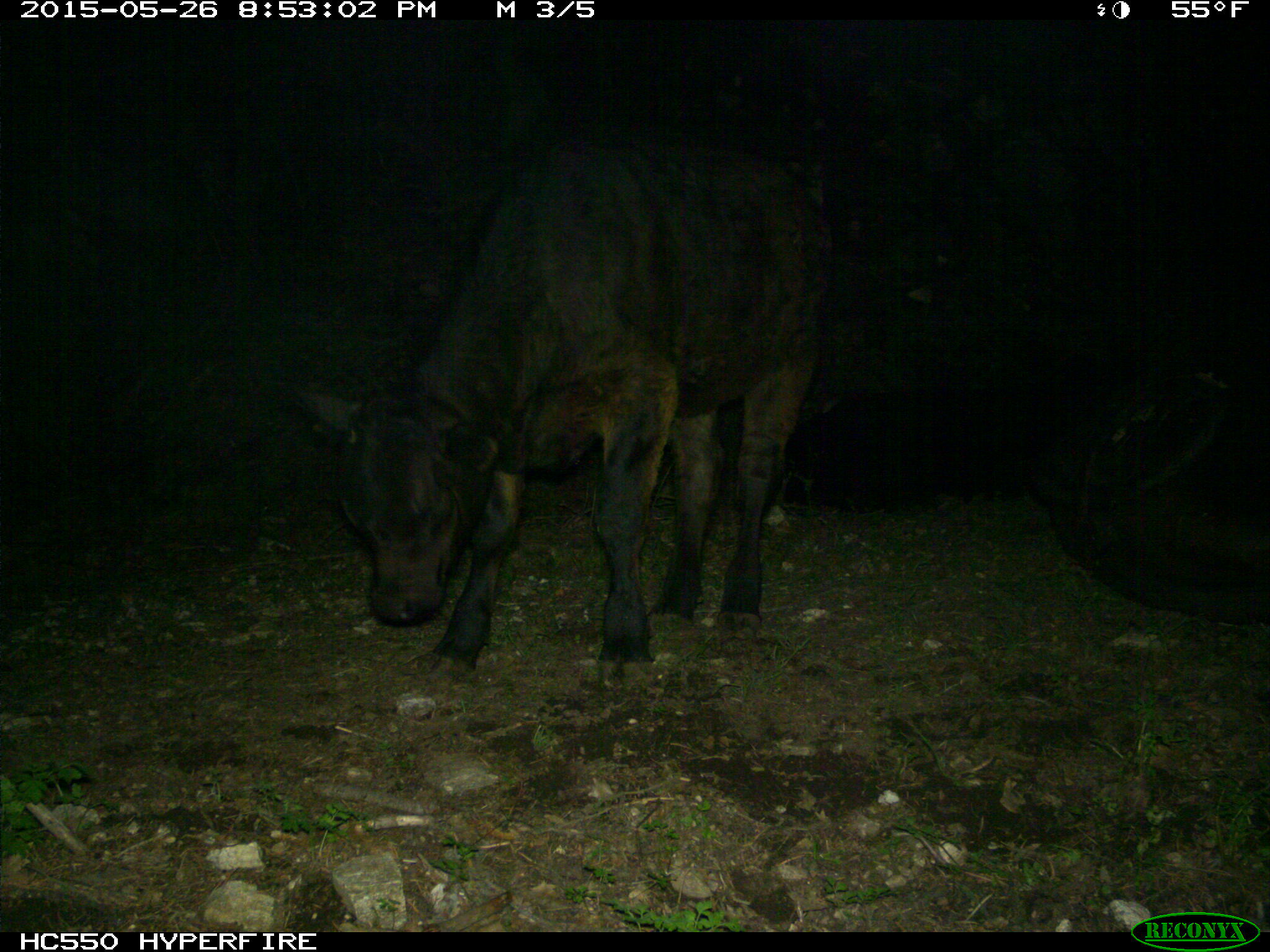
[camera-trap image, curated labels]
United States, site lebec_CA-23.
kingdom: Animalia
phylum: Chordata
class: Mammalia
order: Artiodactyla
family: Bovidae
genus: Bos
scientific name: Bos taurus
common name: domestic cow